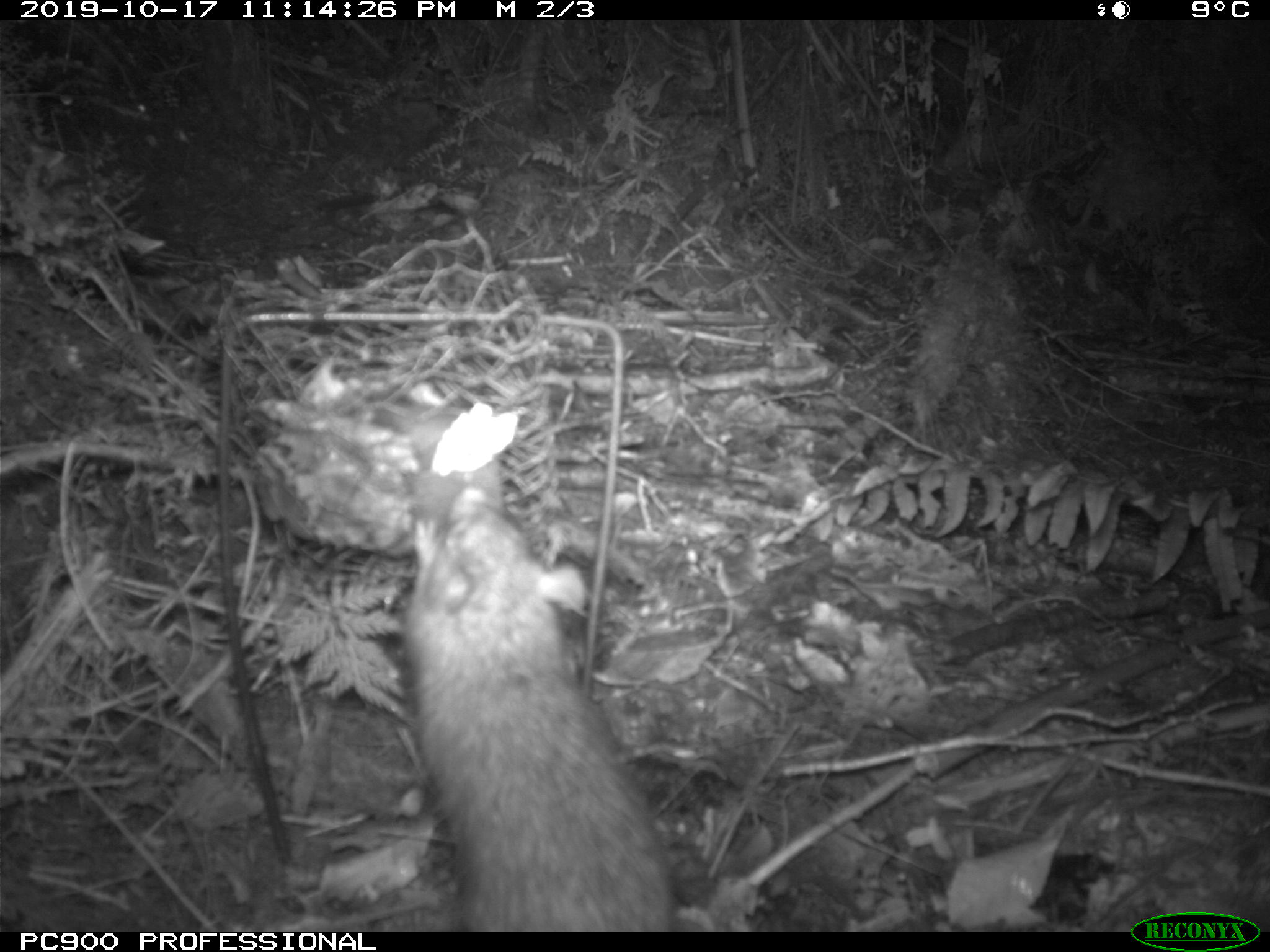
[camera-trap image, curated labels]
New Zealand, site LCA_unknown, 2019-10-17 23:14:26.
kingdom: Animalia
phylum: Chordata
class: Mammalia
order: Rodentia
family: Muridae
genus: Rattus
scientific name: Rattus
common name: rat